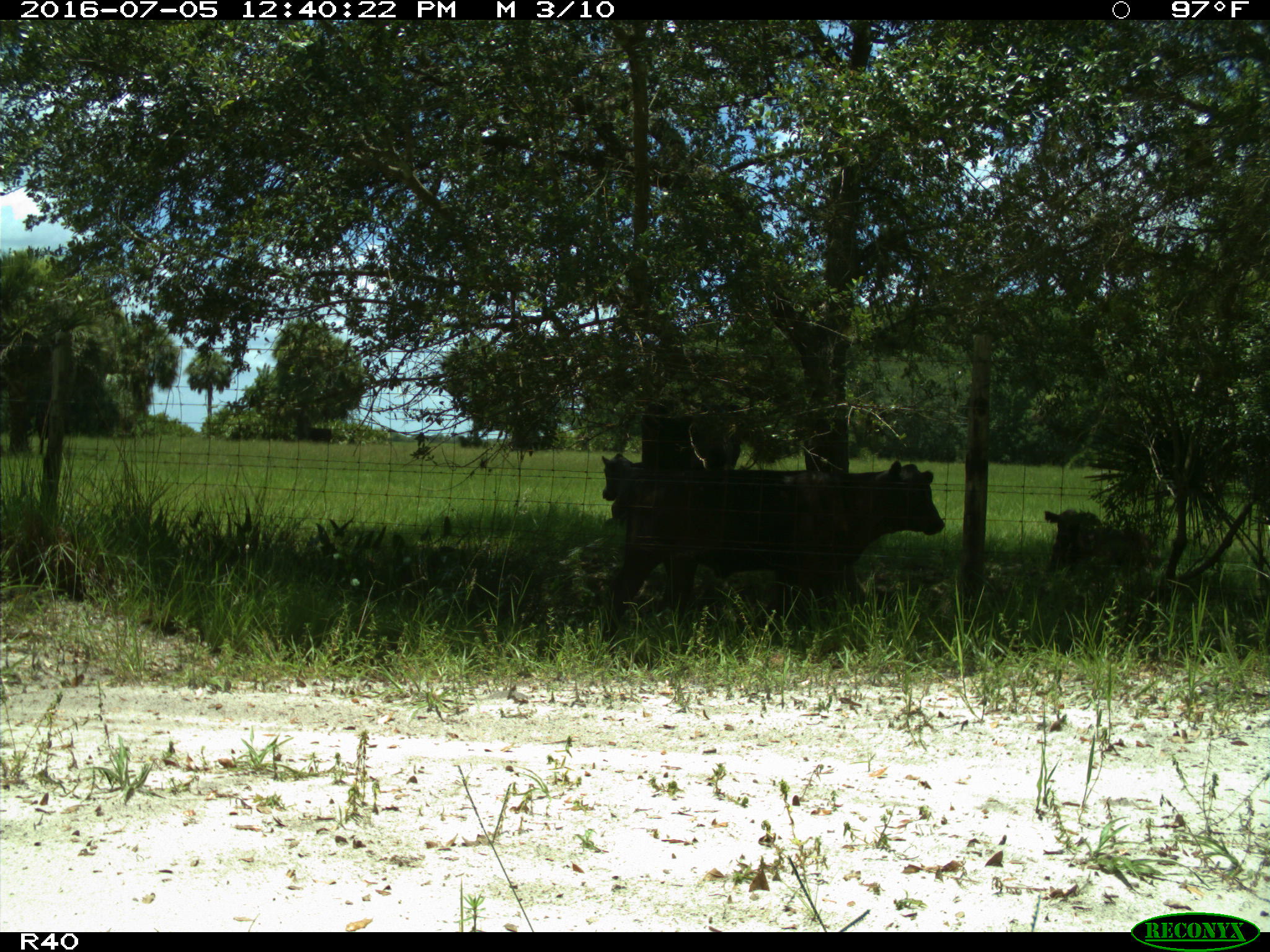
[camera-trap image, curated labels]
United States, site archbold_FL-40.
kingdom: Animalia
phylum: Chordata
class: Mammalia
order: Artiodactyla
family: Bovidae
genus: Bos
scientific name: Bos taurus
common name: domestic cow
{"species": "Bos taurus (domestic cow)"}